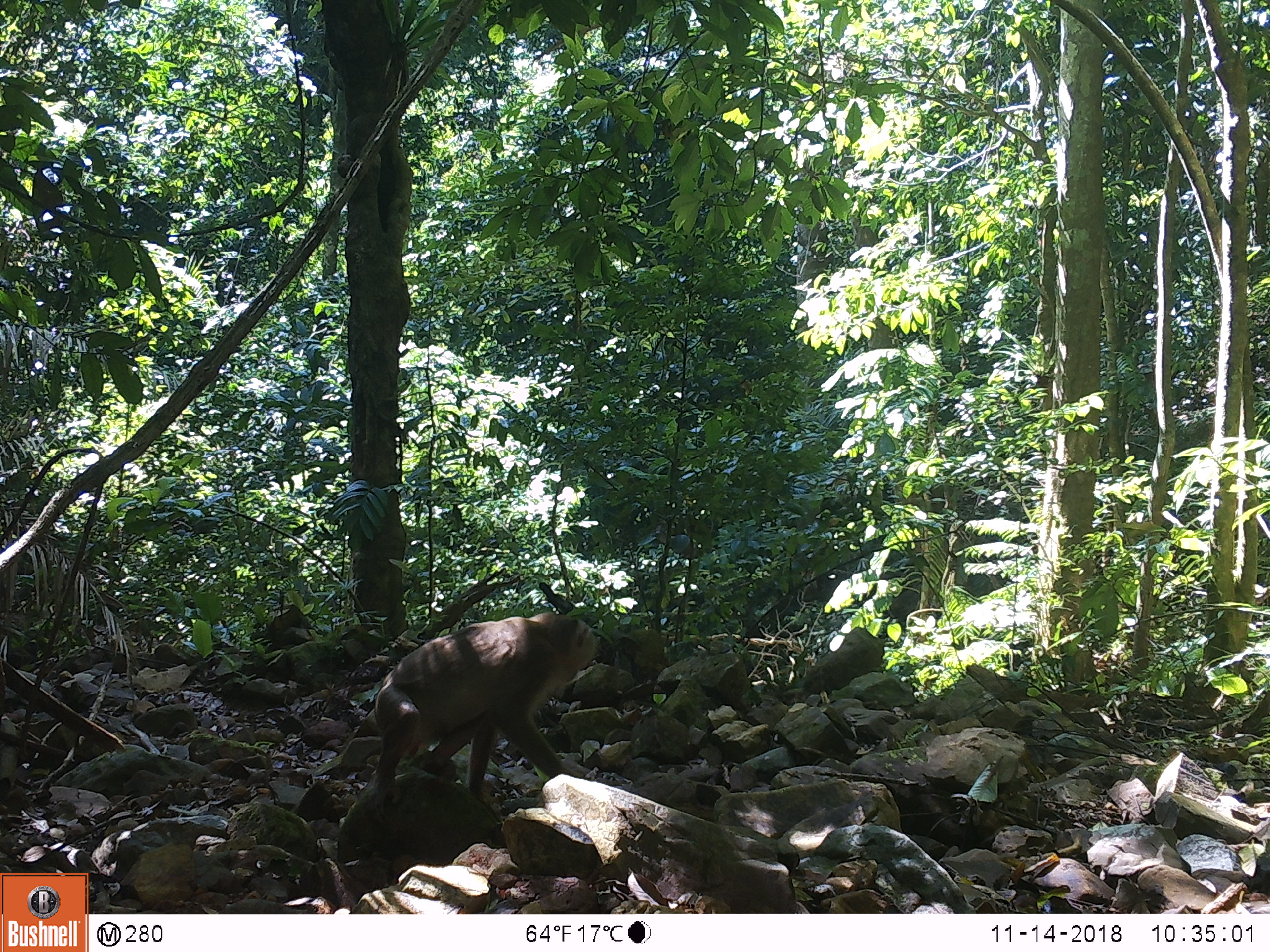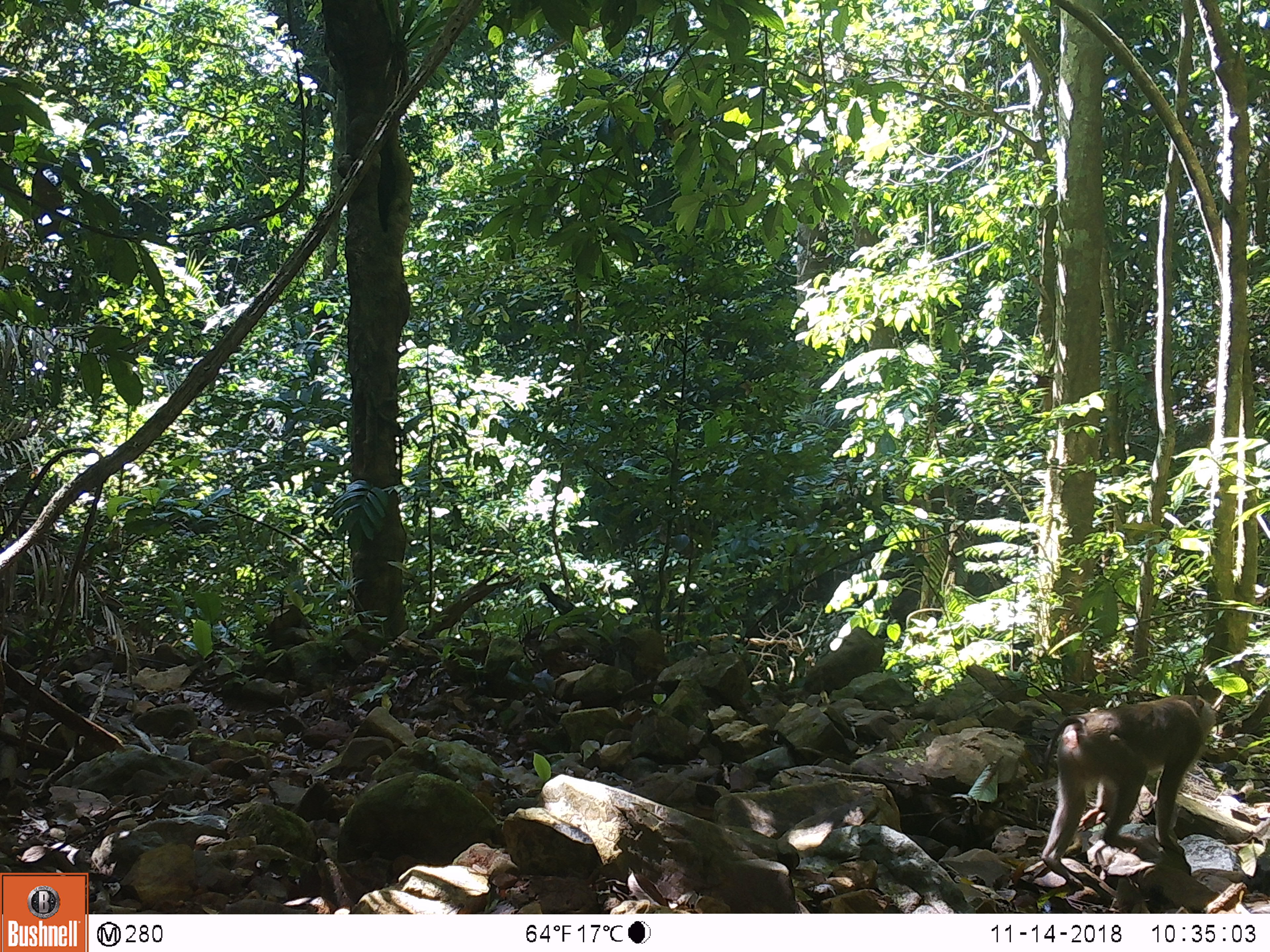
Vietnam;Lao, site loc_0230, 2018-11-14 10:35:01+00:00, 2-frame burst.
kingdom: Animalia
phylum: Chordata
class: Mammalia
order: Primates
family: Cercopithecidae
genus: Macaca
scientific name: Macaca nemestrina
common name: pig-tailed macaque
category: pig tailed macaque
Pig tailed macaque (pig-tailed macaque) (Macaca nemestrina). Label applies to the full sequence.